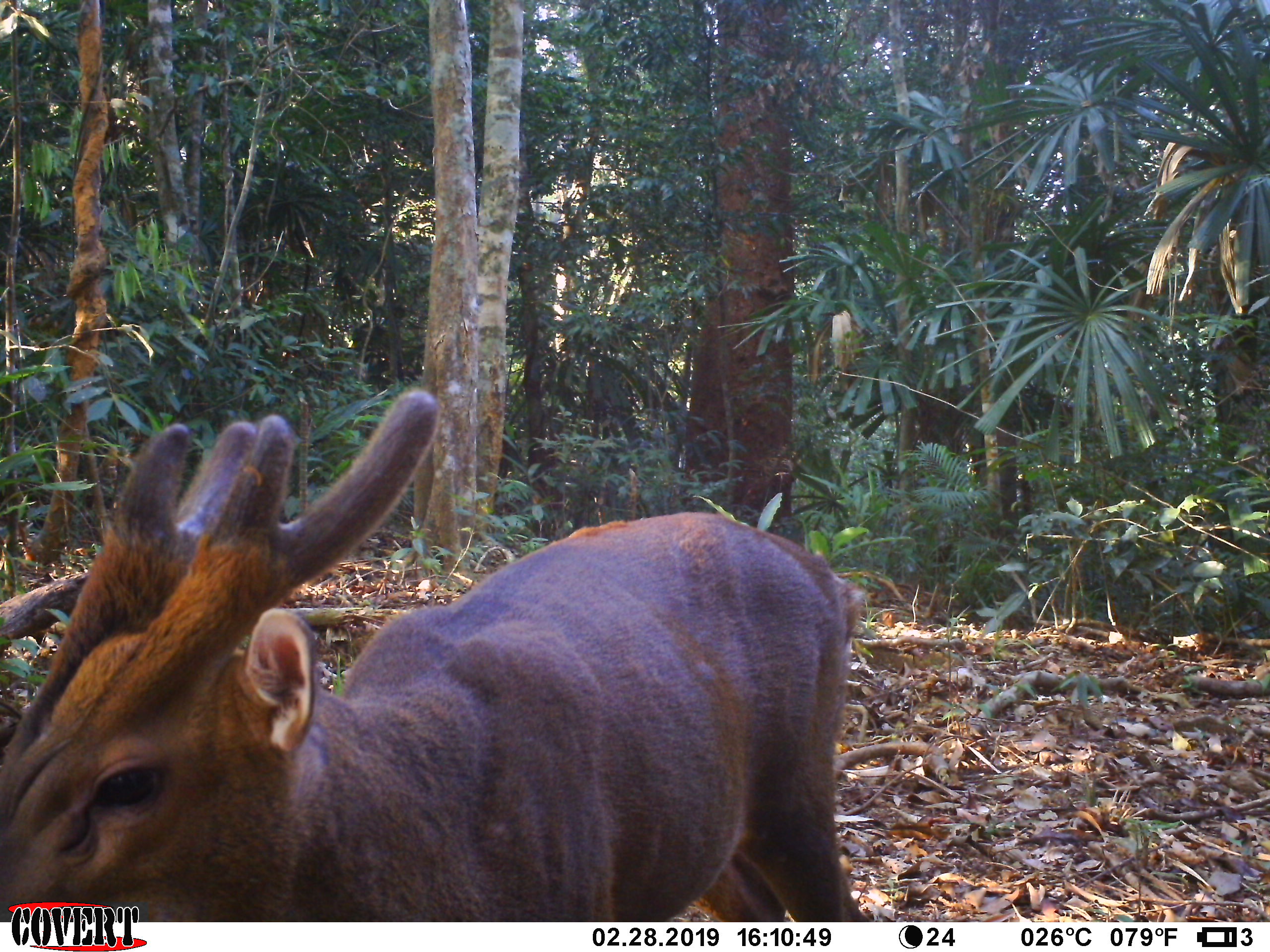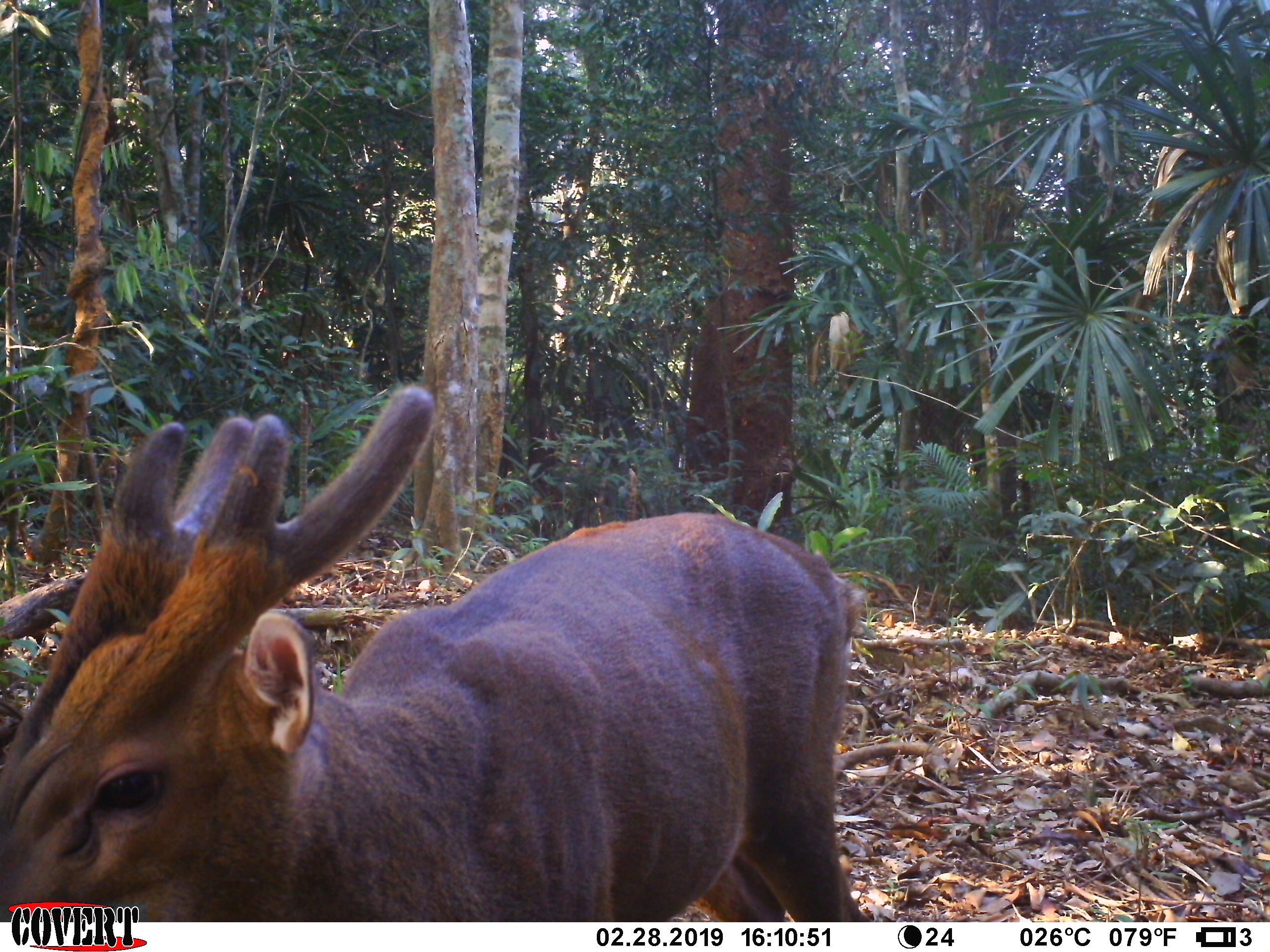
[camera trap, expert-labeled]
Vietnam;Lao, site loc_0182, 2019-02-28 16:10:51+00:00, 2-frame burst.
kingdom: Animalia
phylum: Chordata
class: Mammalia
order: Artiodactyla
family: Cervidae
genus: Muntiacus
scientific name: Muntiacus vuquangensis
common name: large-antlered muntjac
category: large antlered muntjac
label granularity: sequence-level